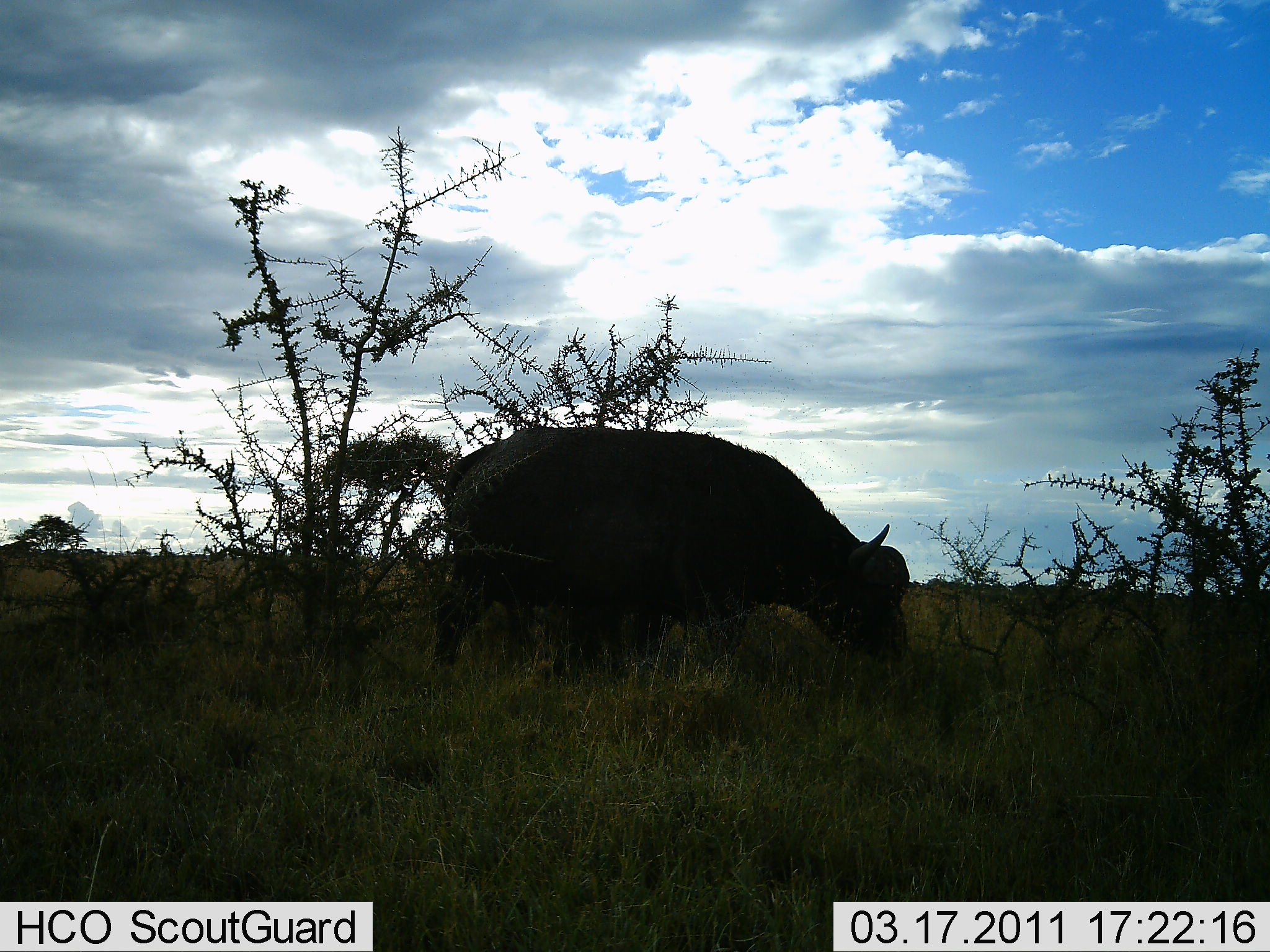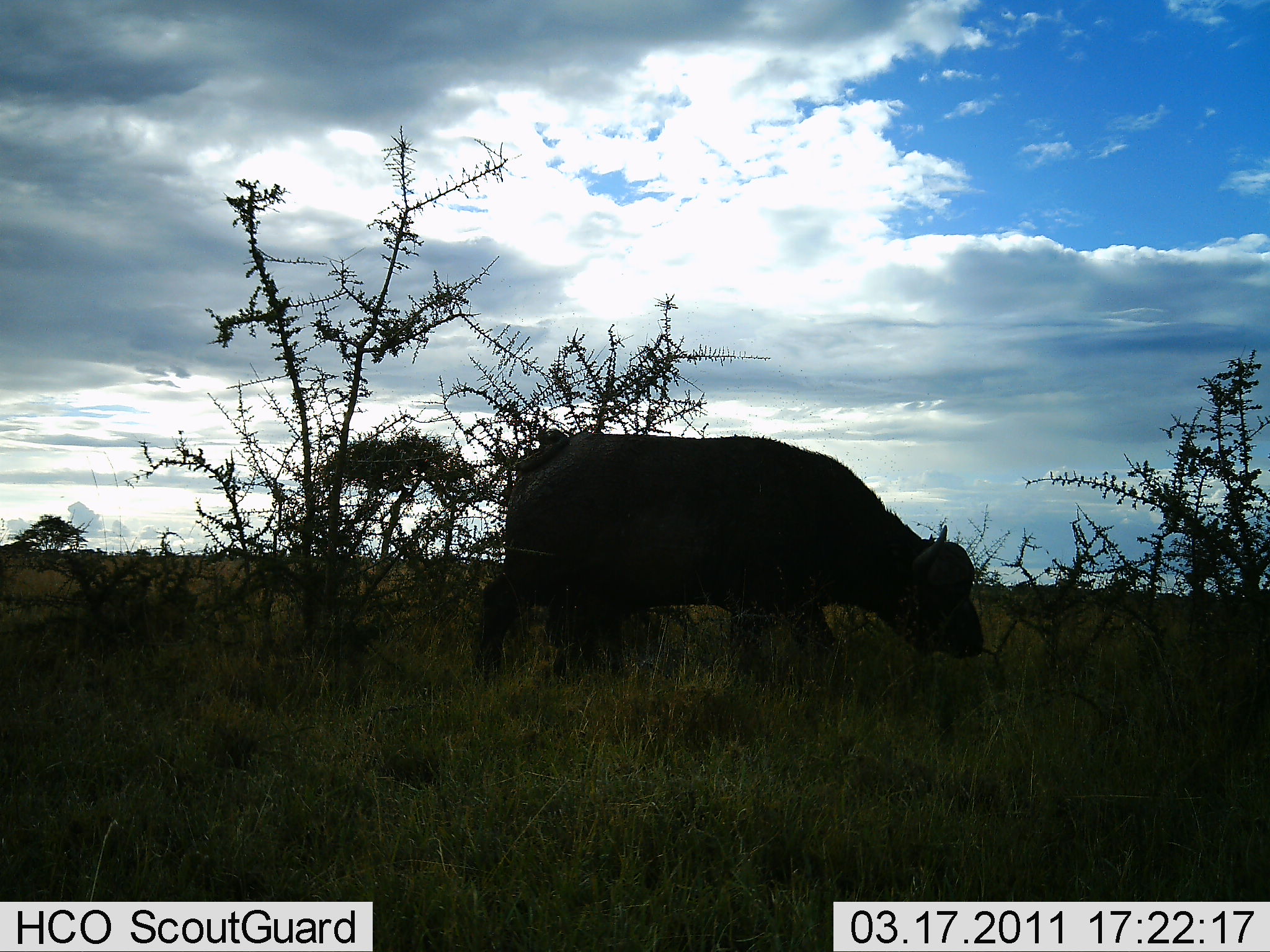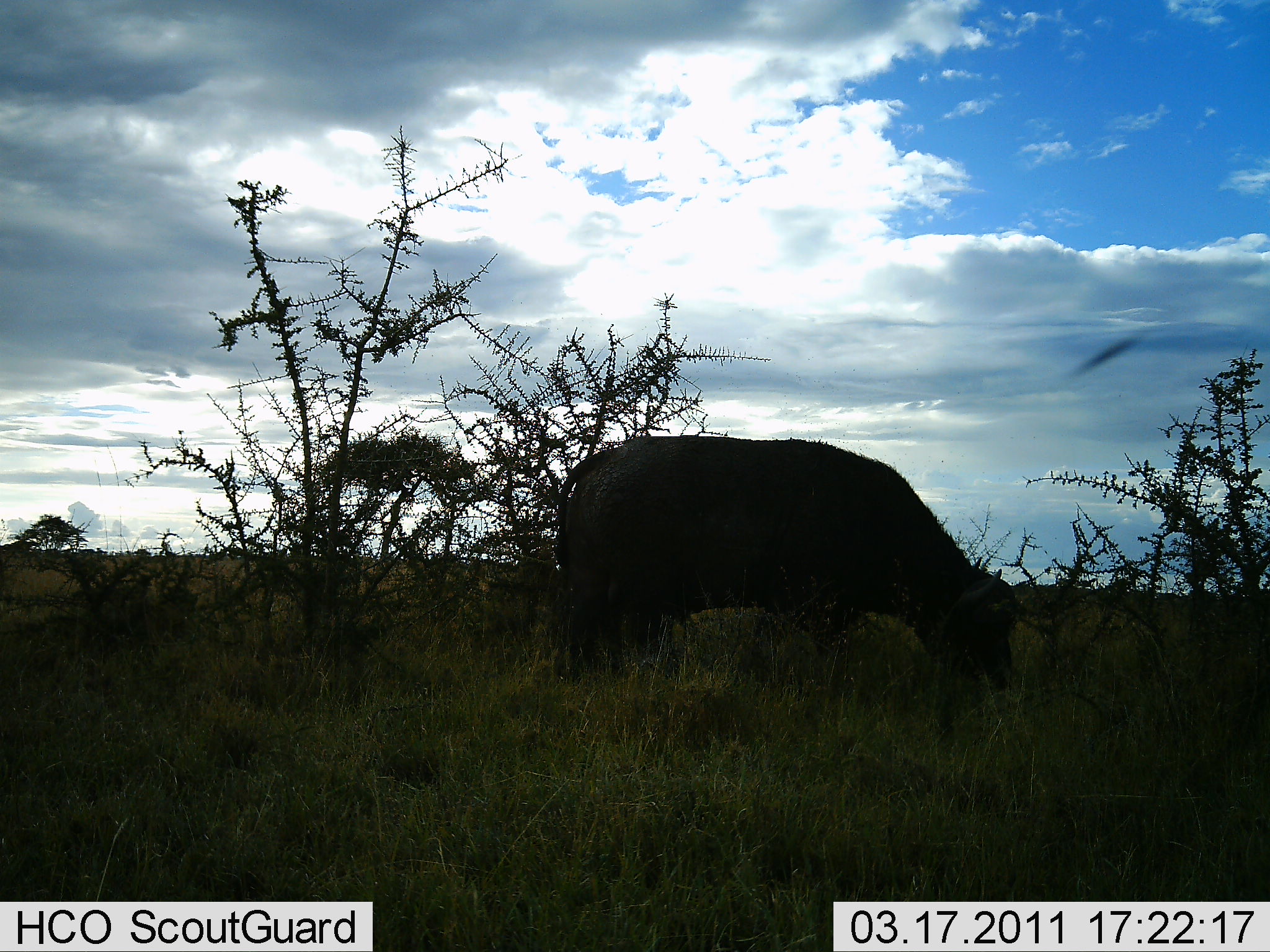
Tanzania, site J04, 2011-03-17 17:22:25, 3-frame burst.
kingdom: Animalia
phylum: Chordata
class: Mammalia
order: Artiodactyla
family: Bovidae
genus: Syncerus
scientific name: Syncerus caffer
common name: cape buffalo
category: buffalo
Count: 1.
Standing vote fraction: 10%.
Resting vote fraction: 0%.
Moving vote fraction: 50%.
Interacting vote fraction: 0%.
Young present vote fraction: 0%.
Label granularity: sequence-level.